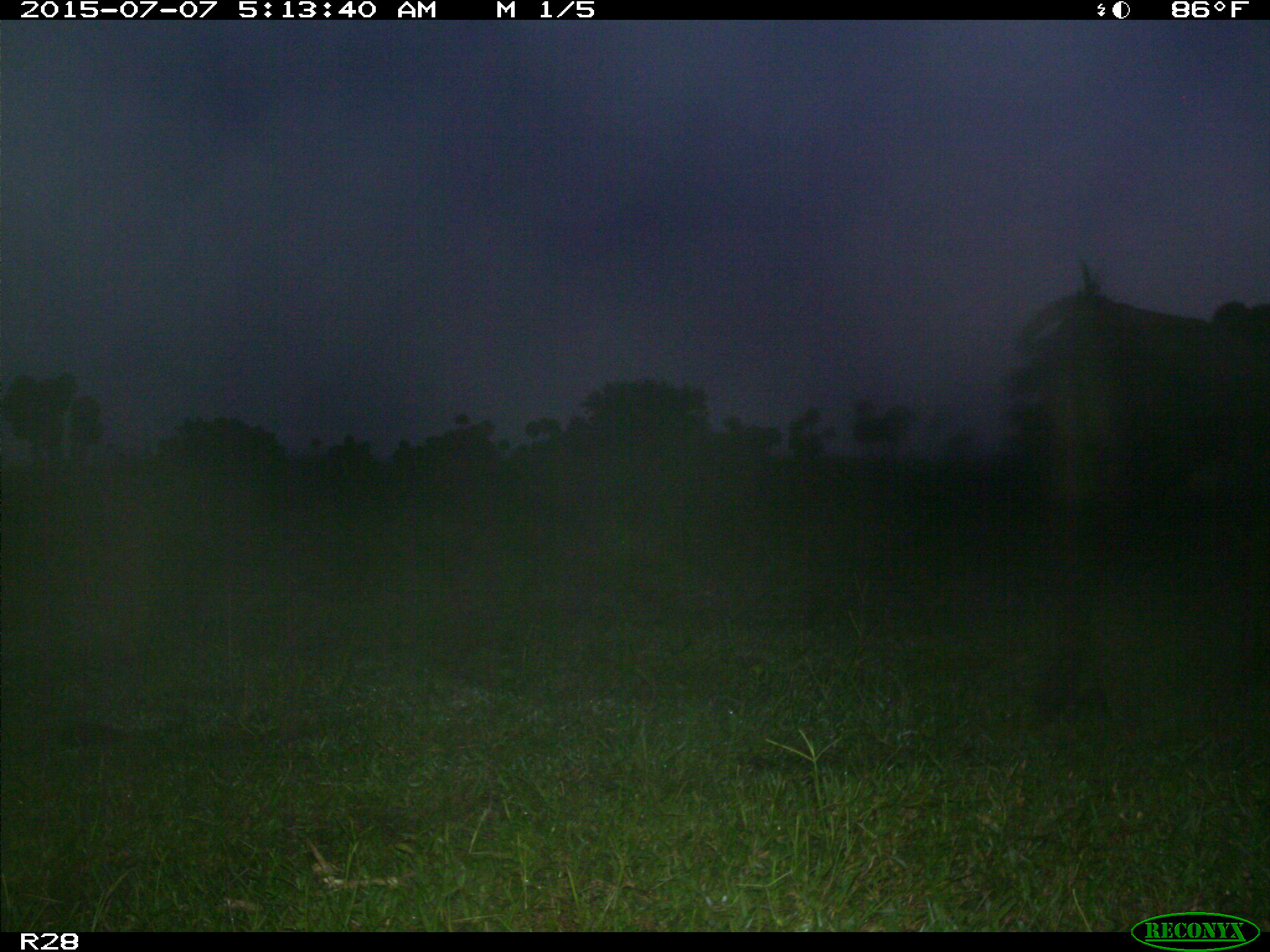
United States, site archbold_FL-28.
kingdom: Animalia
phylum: Chordata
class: Mammalia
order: Artiodactyla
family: Bovidae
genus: Bos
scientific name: Bos taurus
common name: domestic cow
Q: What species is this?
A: Bos taurus (domestic cow).